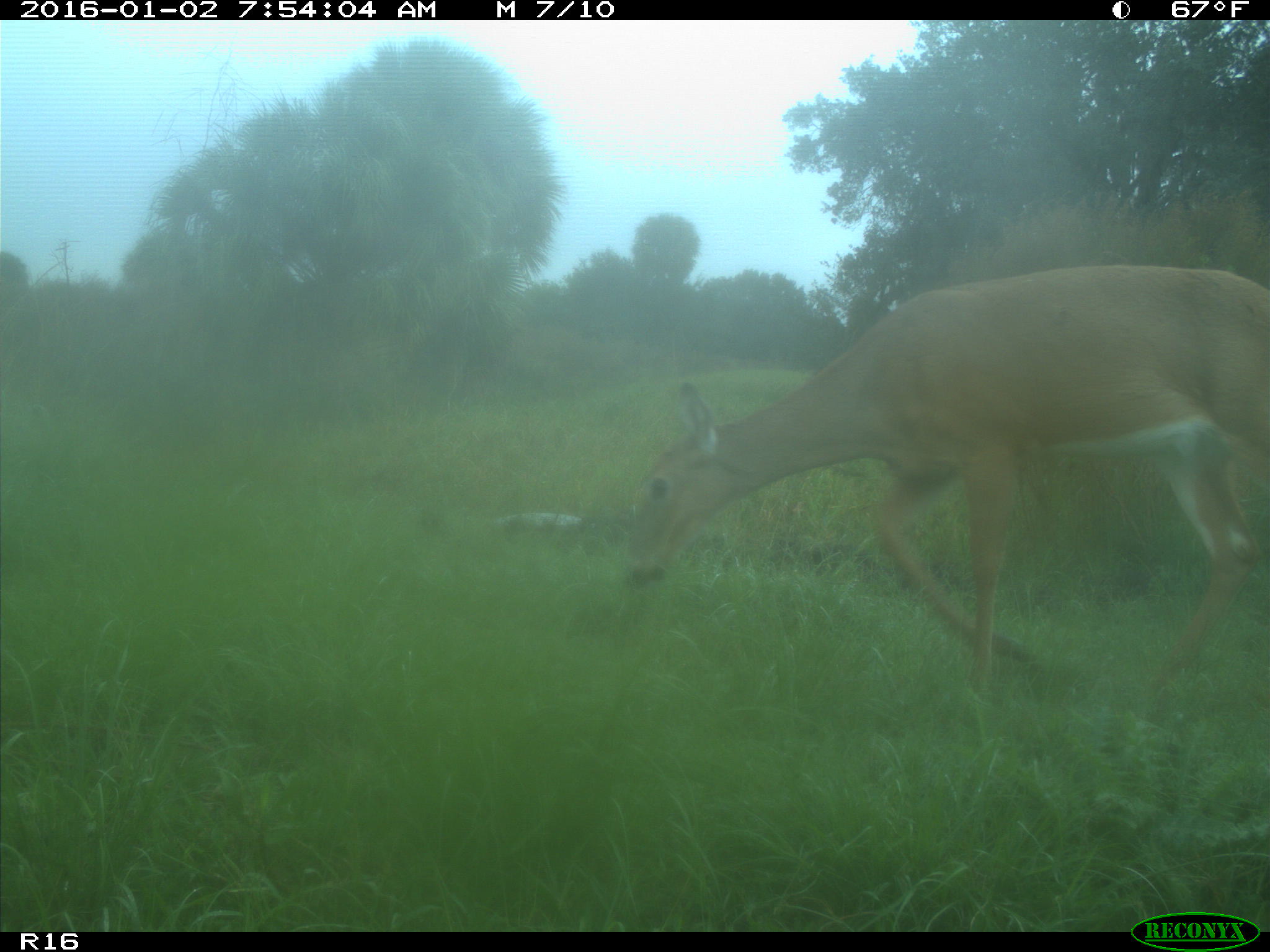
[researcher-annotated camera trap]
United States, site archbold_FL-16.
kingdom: Animalia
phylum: Chordata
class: Mammalia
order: Artiodactyla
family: Cervidae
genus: Odocoileus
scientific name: Odocoileus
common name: deer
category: unidentified deer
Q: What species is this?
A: Unidentified deer (deer) (Odocoileus).